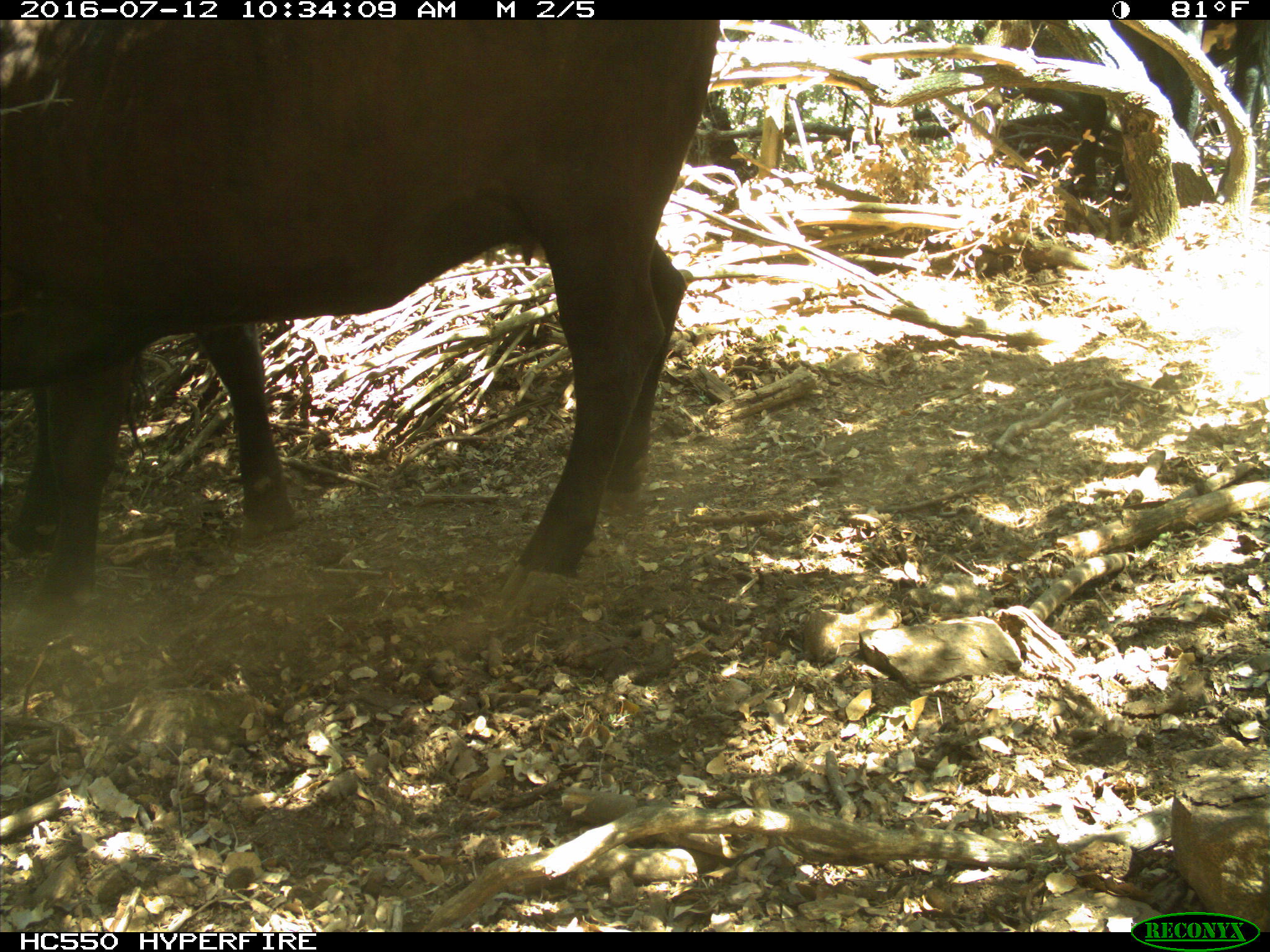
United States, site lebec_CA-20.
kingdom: Animalia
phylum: Chordata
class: Mammalia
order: Artiodactyla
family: Bovidae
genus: Bos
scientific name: Bos taurus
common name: domestic cow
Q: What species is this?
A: Bos taurus (domestic cow).